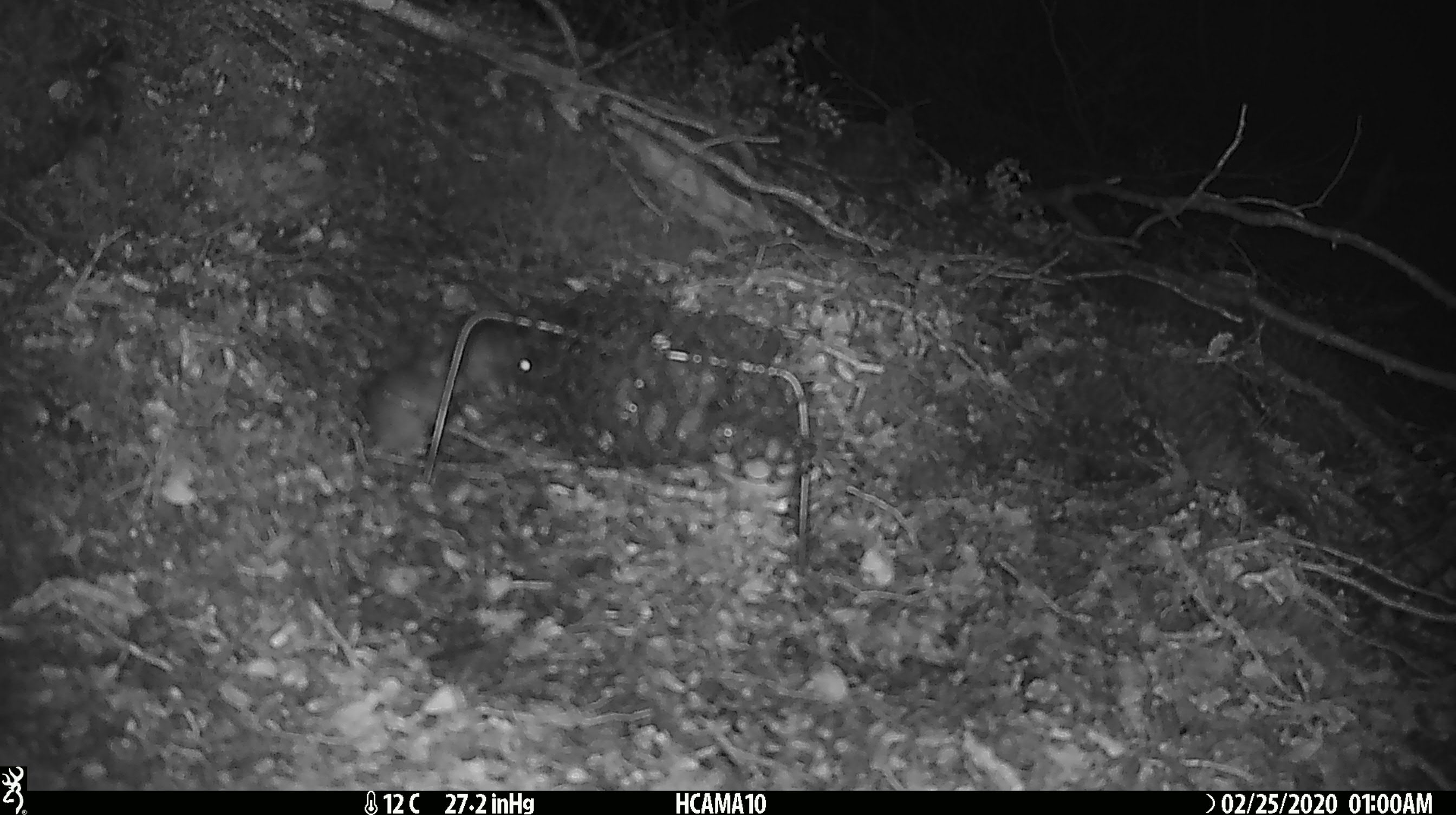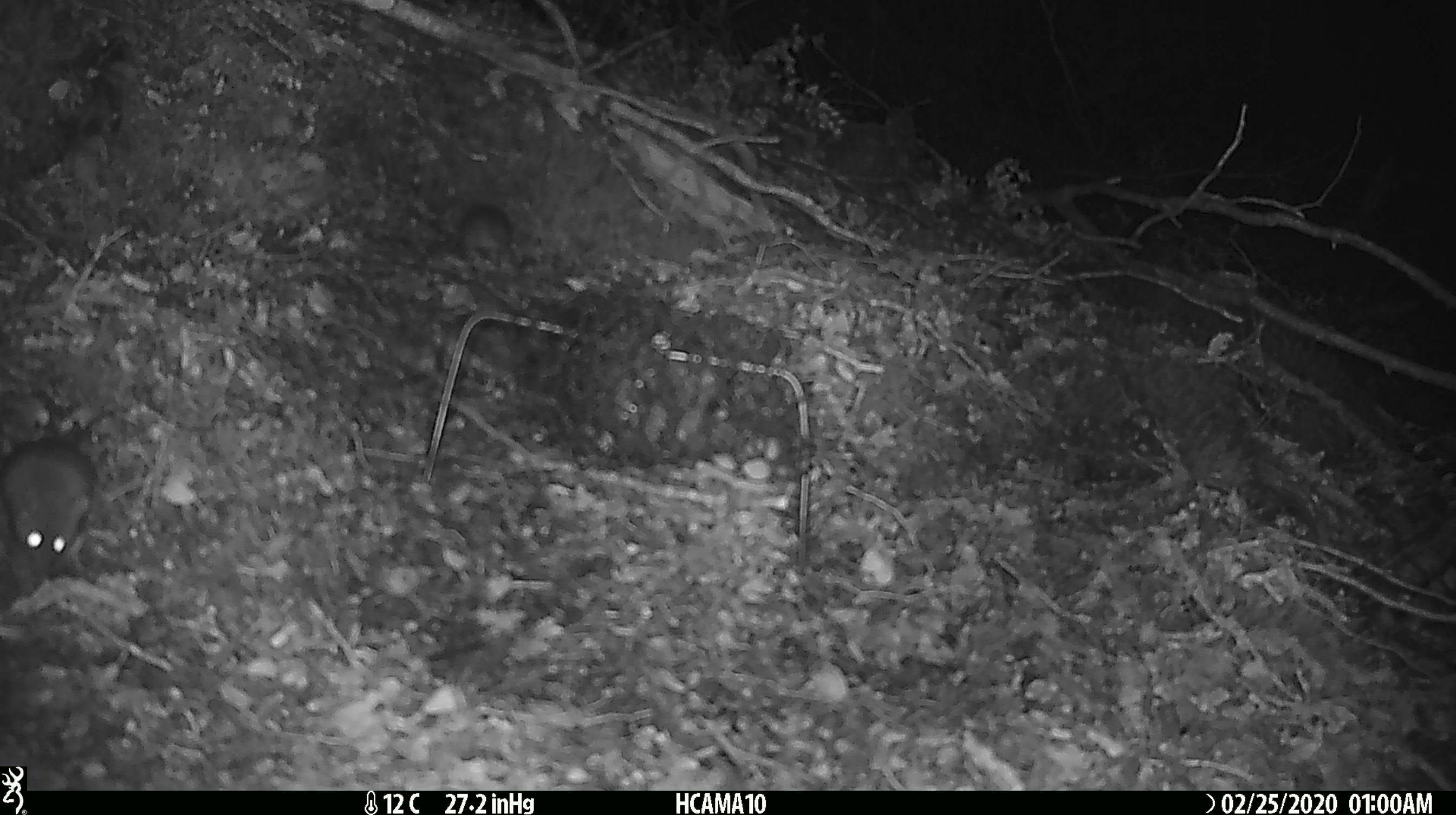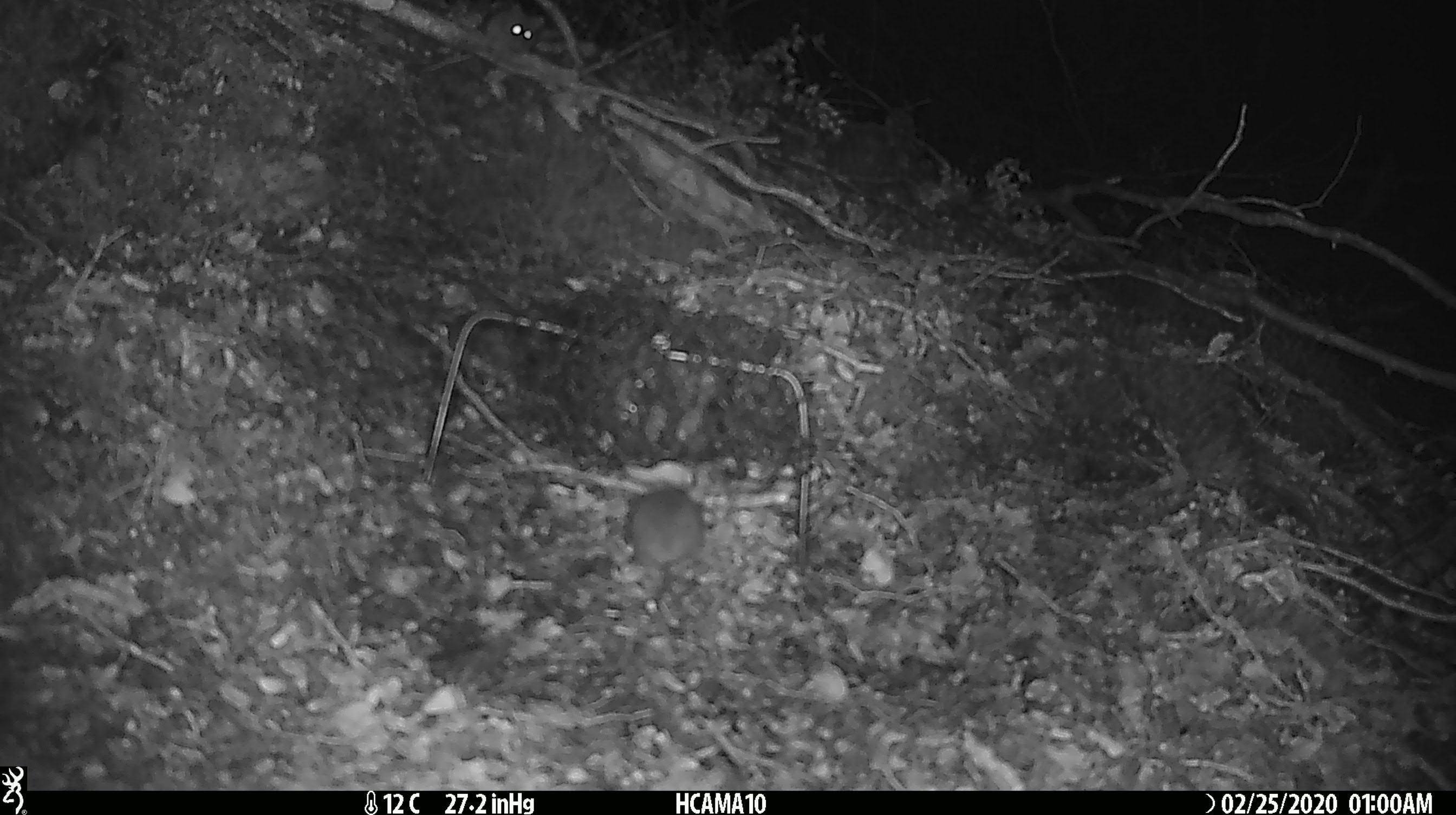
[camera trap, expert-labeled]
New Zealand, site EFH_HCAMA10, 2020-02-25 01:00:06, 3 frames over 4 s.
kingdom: Animalia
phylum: Chordata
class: Mammalia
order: Rodentia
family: Muridae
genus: Mus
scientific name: Mus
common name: mouse